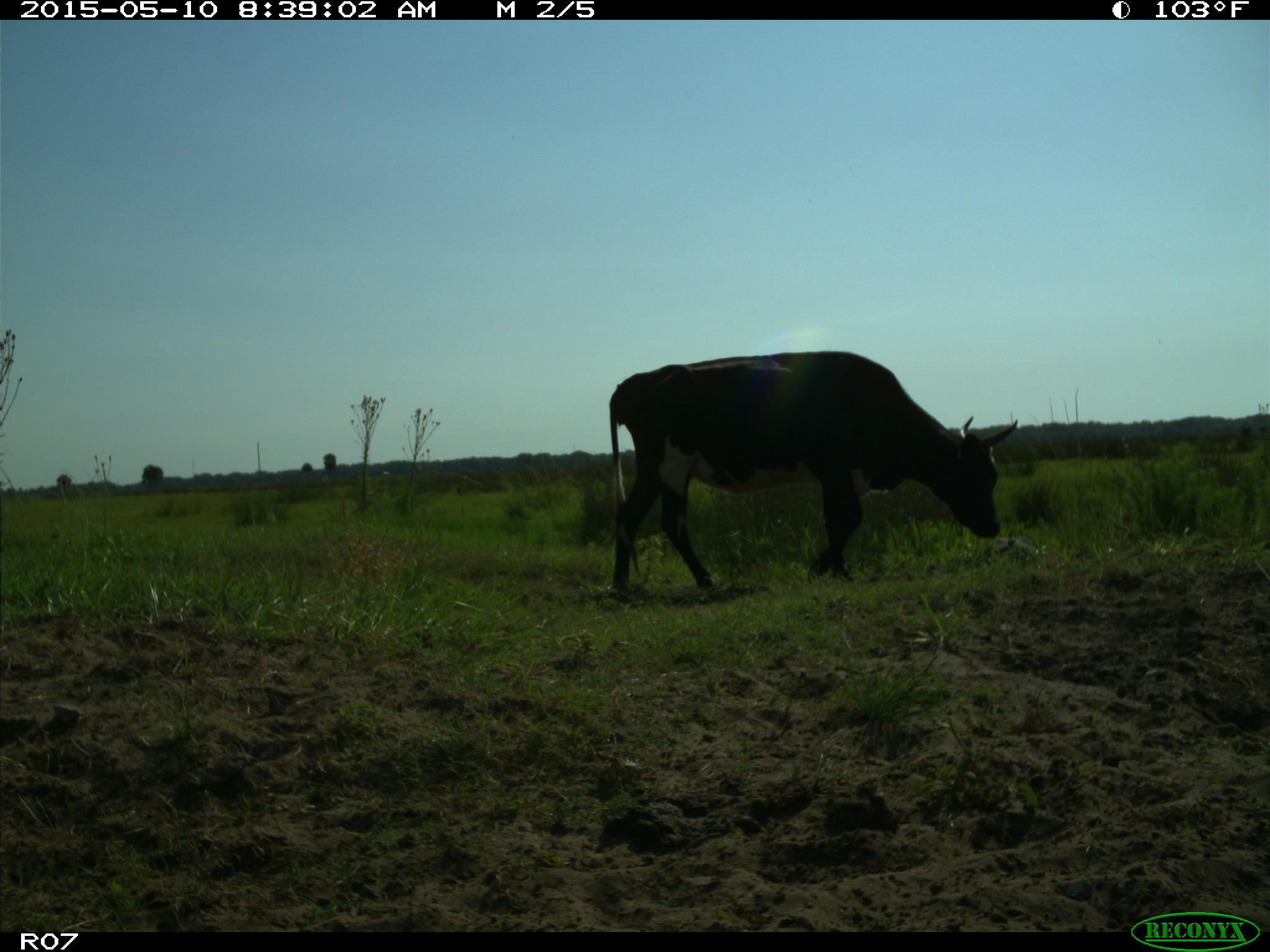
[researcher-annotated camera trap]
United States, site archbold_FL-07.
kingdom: Animalia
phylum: Chordata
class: Mammalia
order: Artiodactyla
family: Bovidae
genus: Bos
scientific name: Bos taurus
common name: domestic cow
Bos taurus (domestic cow).